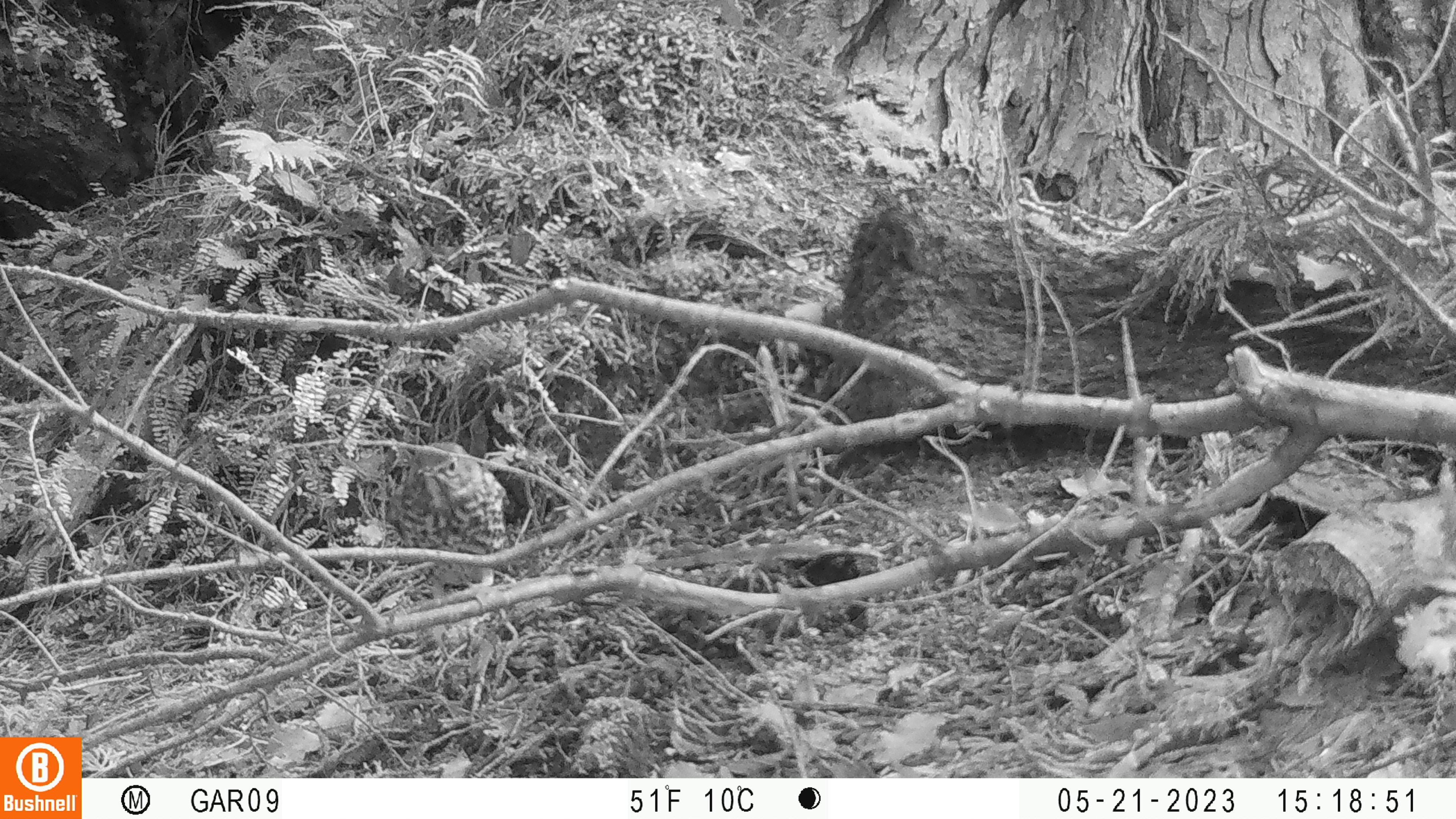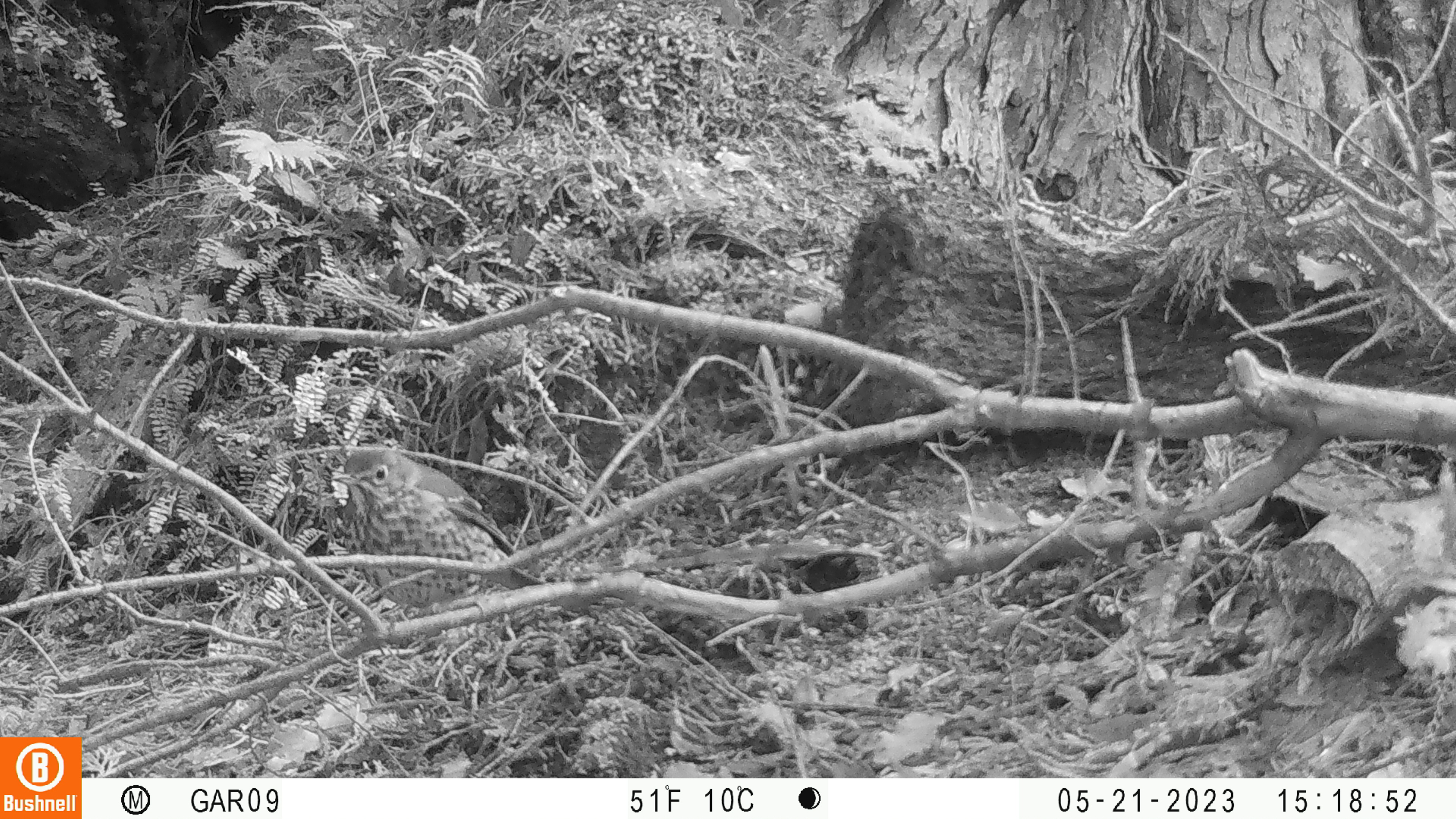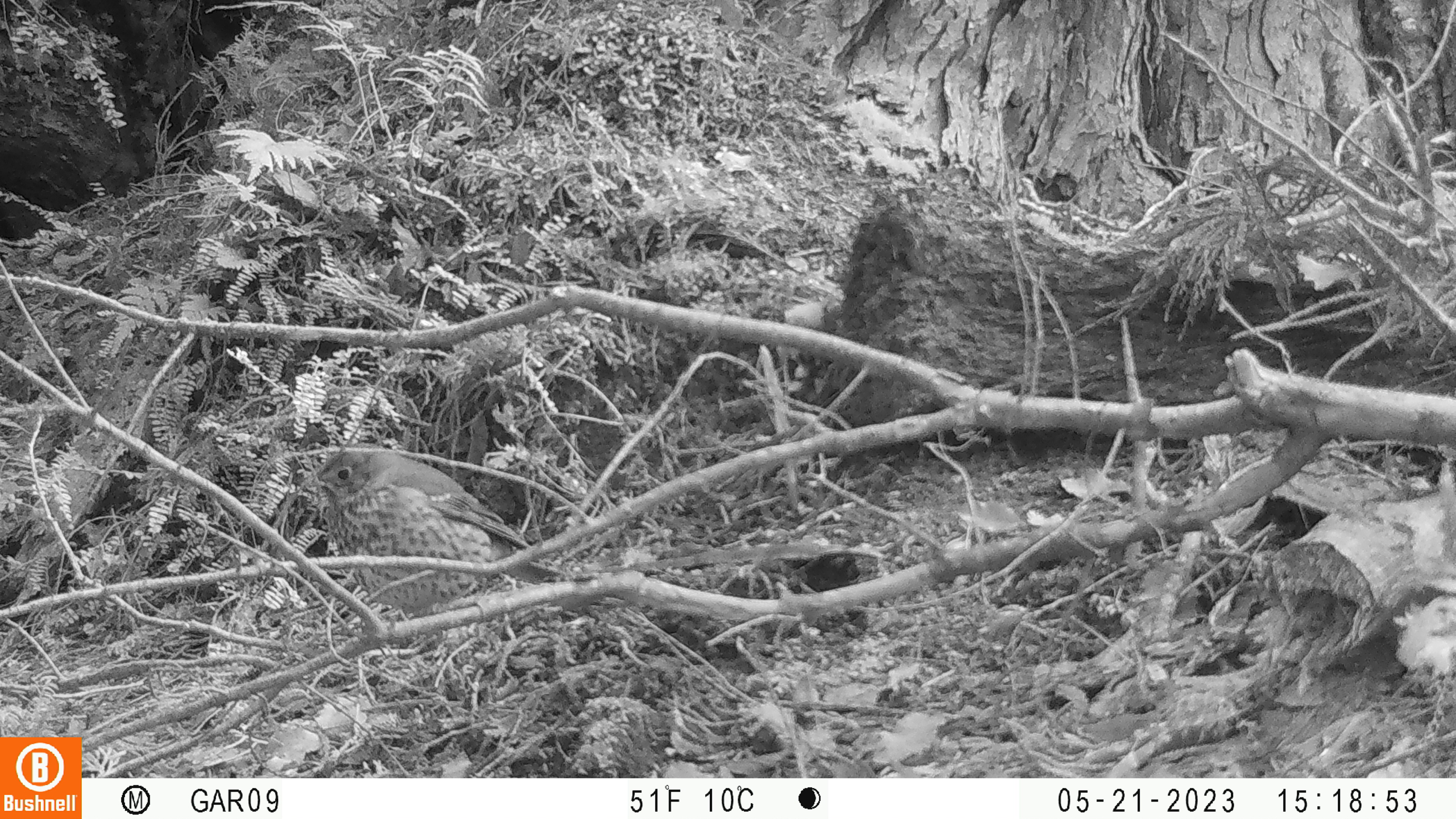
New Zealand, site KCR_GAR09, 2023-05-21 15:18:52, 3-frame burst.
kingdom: Animalia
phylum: Chordata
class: Aves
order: Passeriformes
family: Turdidae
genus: Turdus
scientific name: Turdus philomelos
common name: song thrush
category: thrush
Thrush (song thrush) (Turdus philomelos).